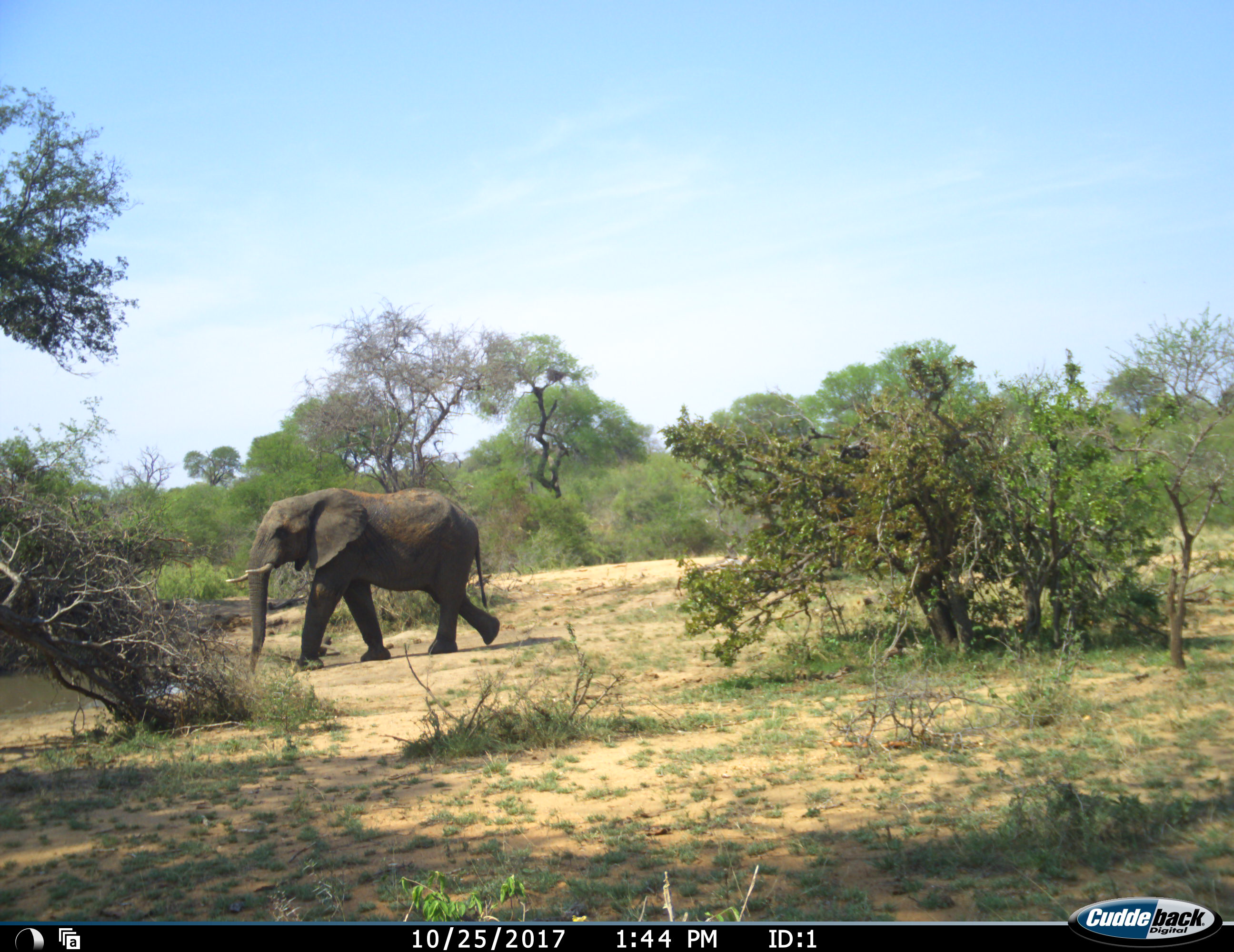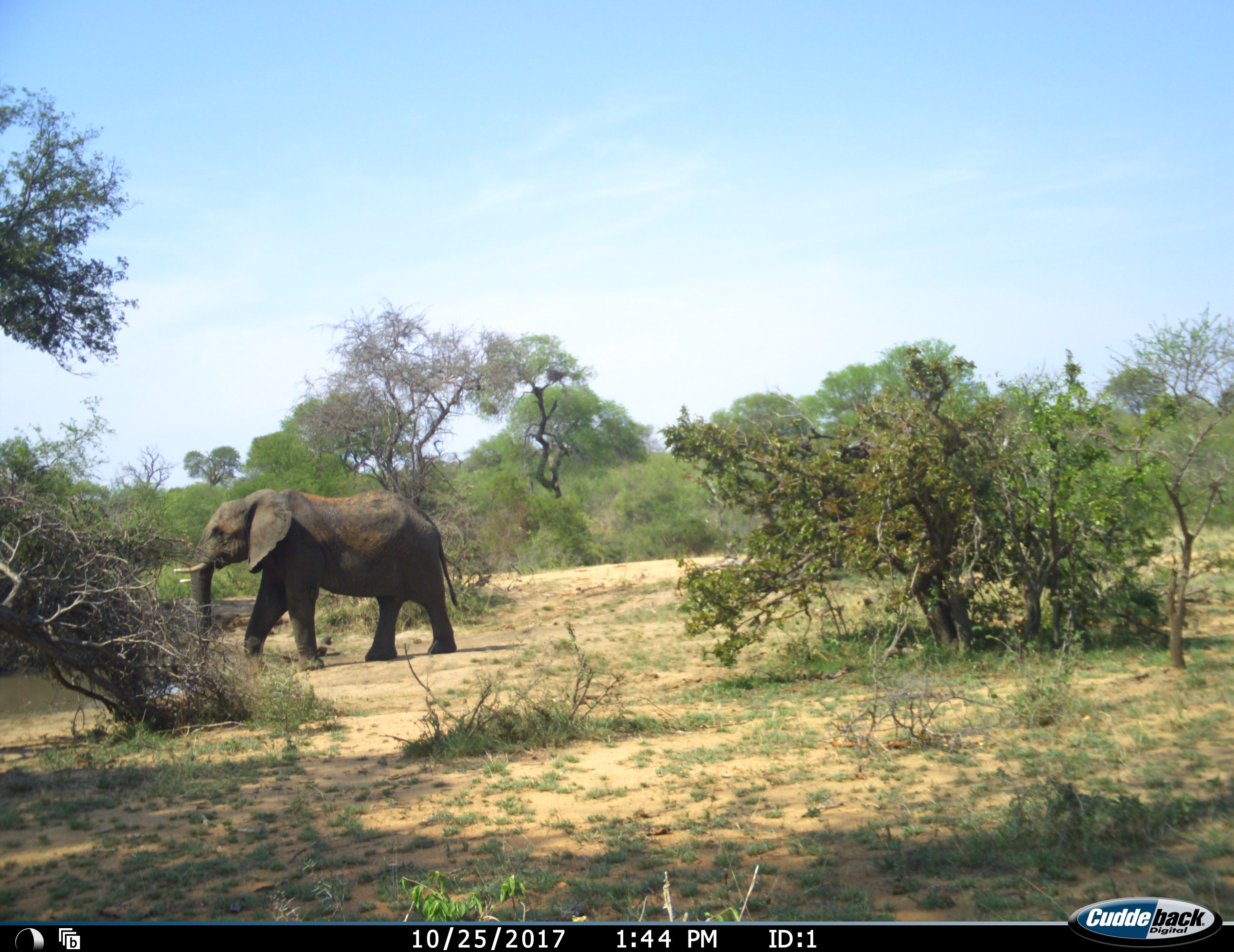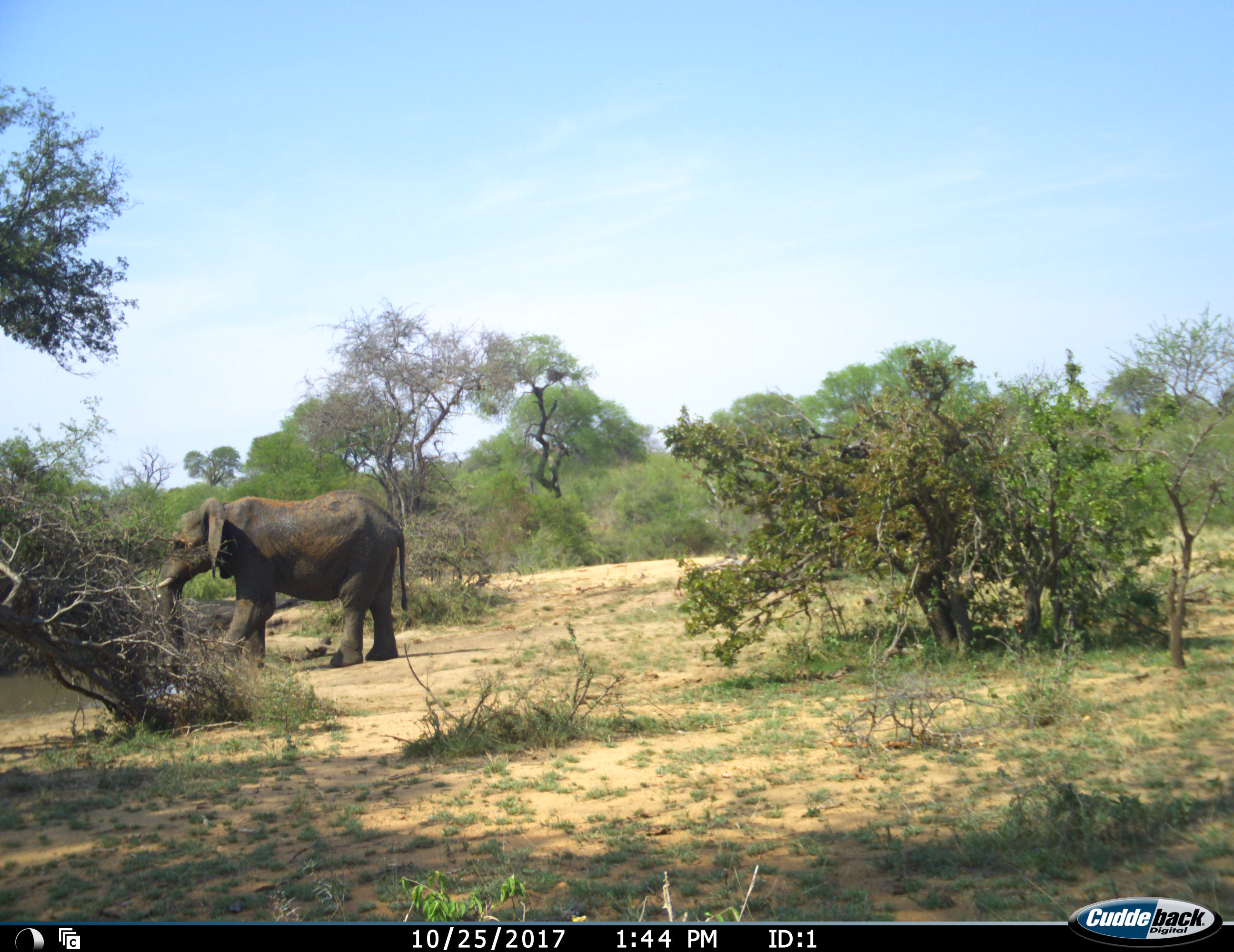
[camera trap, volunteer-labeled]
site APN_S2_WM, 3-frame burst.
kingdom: Animalia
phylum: Chordata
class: Mammalia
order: Proboscidea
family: Elephantidae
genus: Loxodonta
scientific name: Loxodonta africana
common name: african bush elephant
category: elephant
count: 1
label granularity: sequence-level